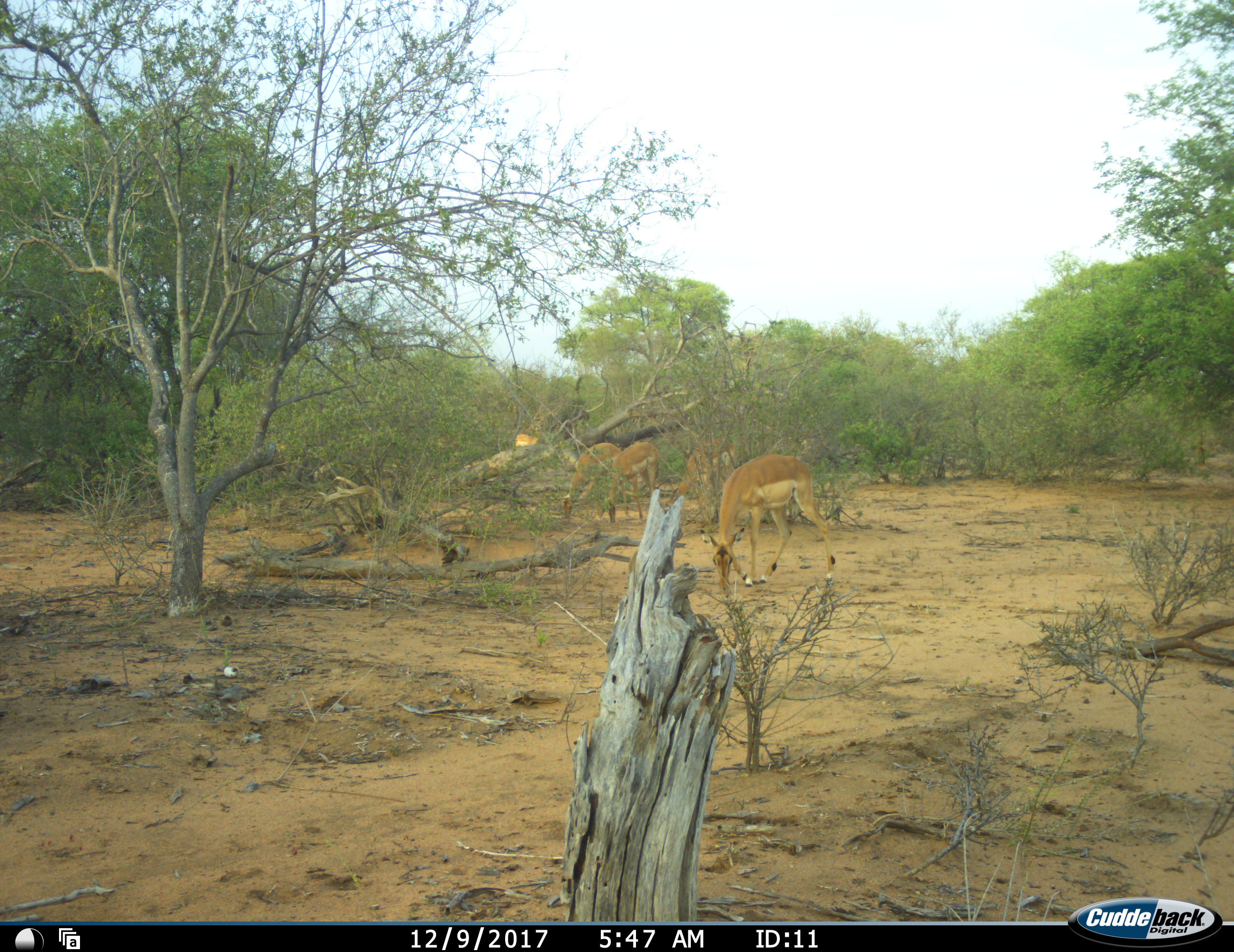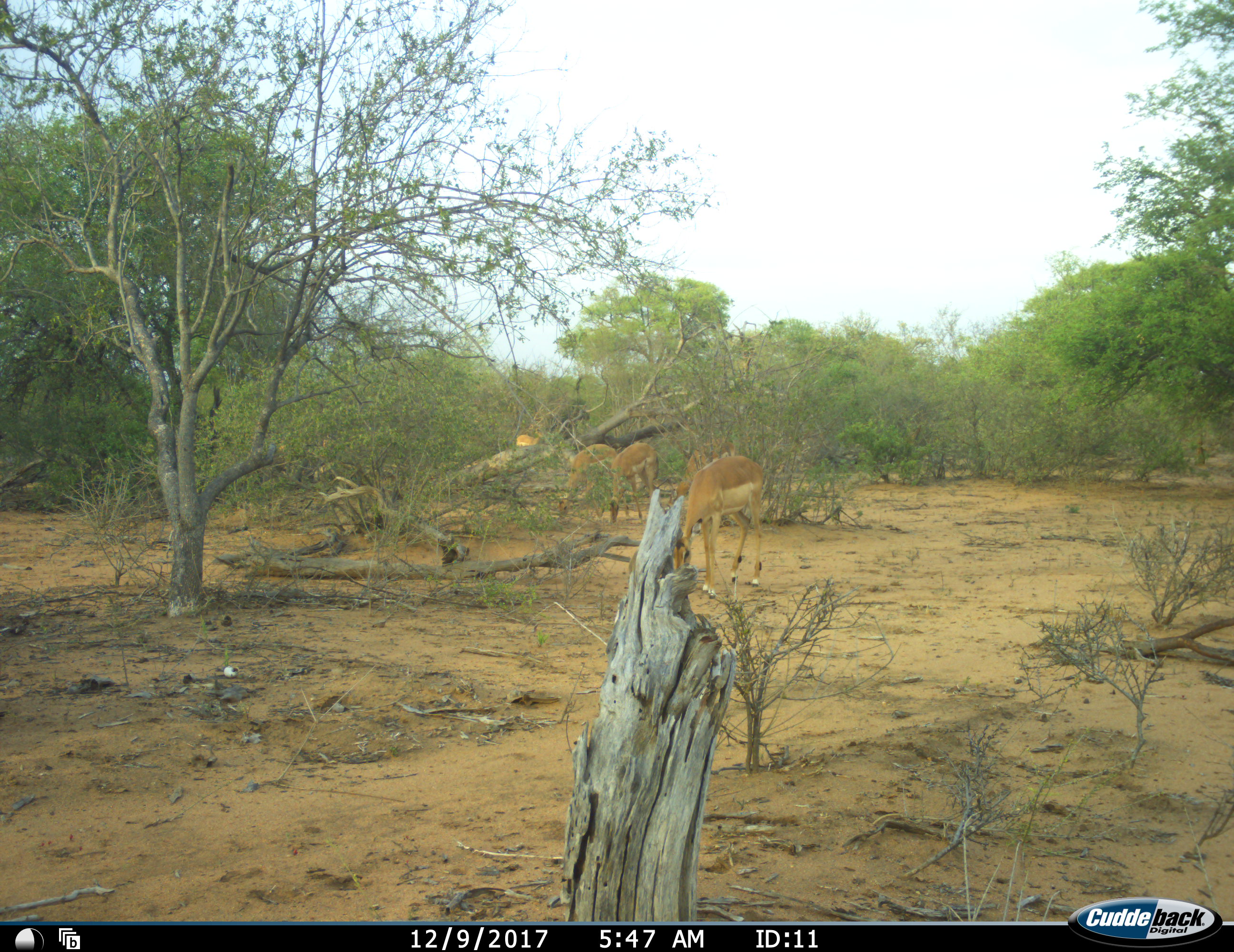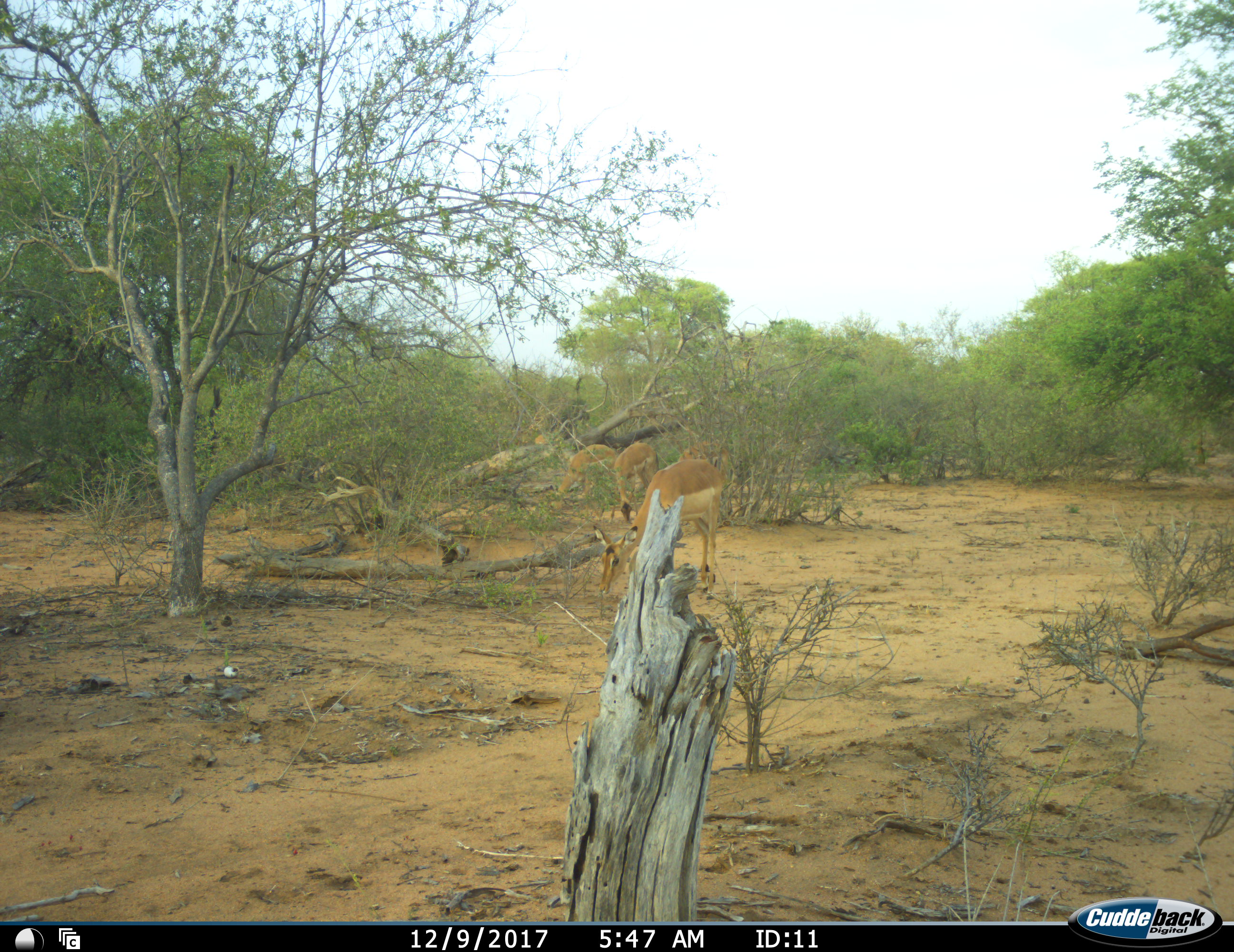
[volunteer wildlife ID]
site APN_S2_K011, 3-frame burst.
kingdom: Animalia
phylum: Chordata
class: Mammalia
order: Artiodactyla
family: Bovidae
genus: Aepyceros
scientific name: Aepyceros melampus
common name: impala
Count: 6.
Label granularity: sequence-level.